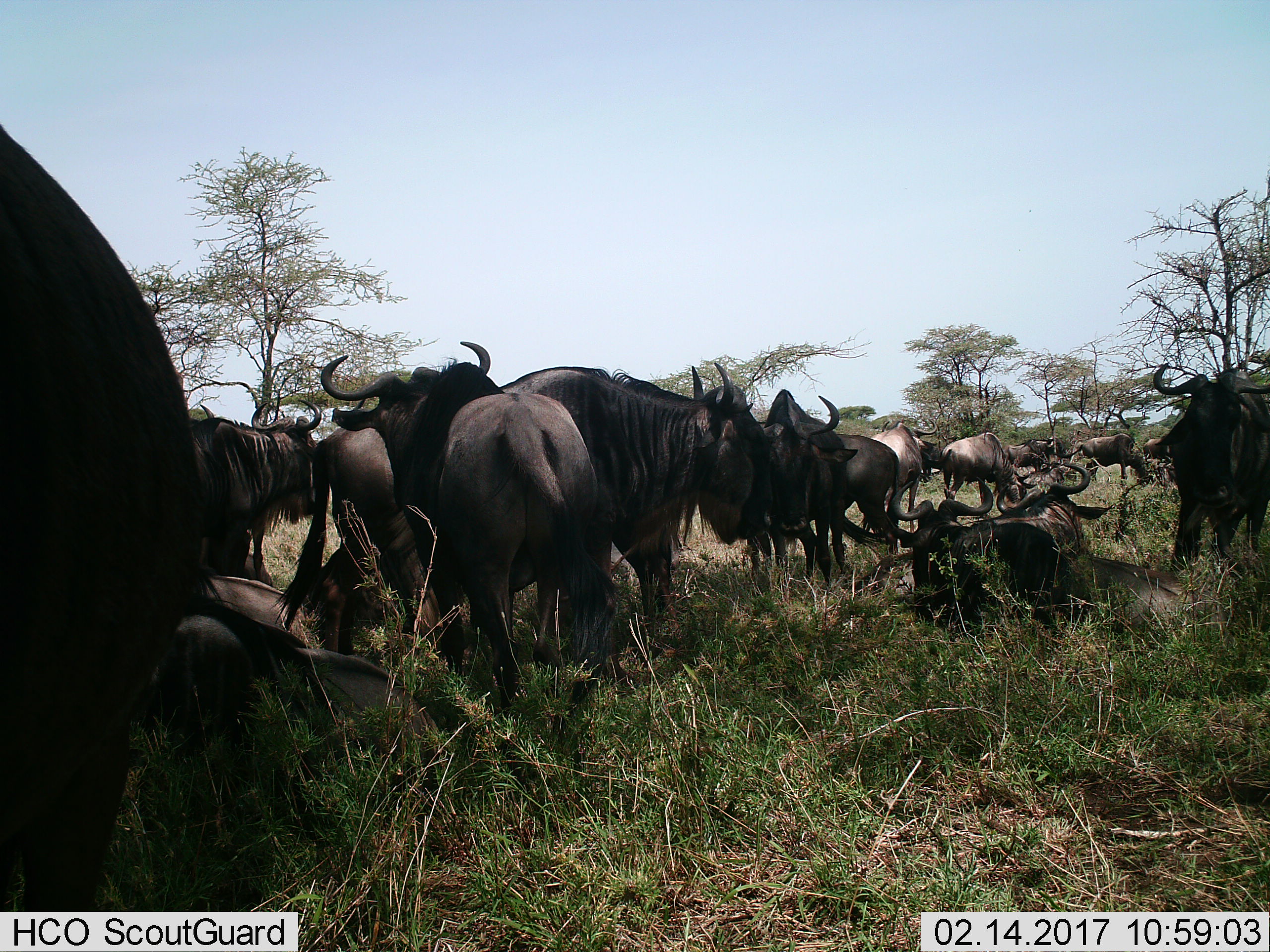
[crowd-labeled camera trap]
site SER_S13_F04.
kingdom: Animalia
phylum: Chordata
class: Mammalia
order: Artiodactyla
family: Bovidae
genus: Connochaetes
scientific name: Connochaetes taurinus taurinus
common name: blue wildebeest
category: wildebeestblue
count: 11-50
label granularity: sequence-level